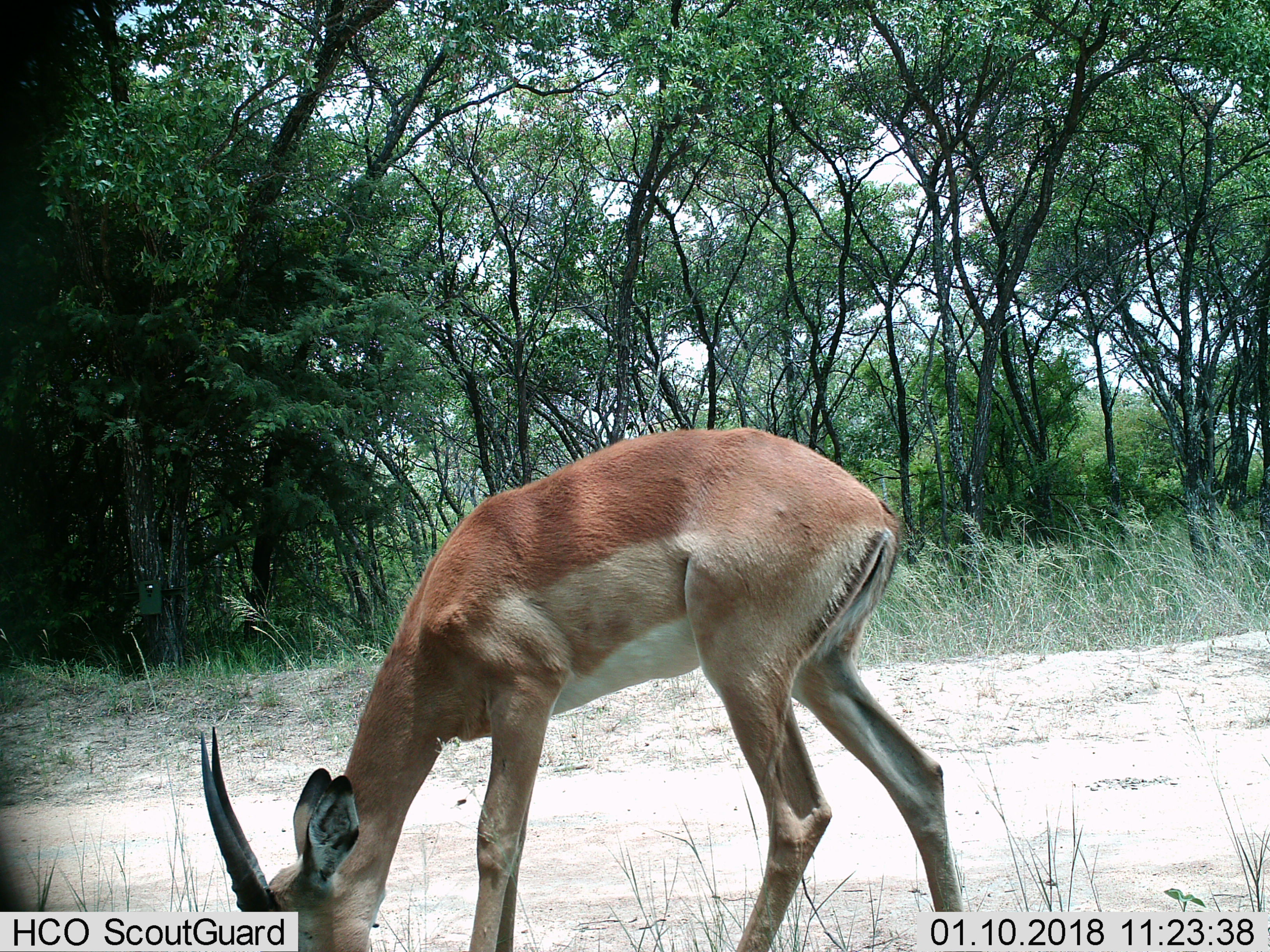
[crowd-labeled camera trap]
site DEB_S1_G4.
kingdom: Animalia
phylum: Chordata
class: Mammalia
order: Artiodactyla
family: Bovidae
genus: Aepyceros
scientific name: Aepyceros melampus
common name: impala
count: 1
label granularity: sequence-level